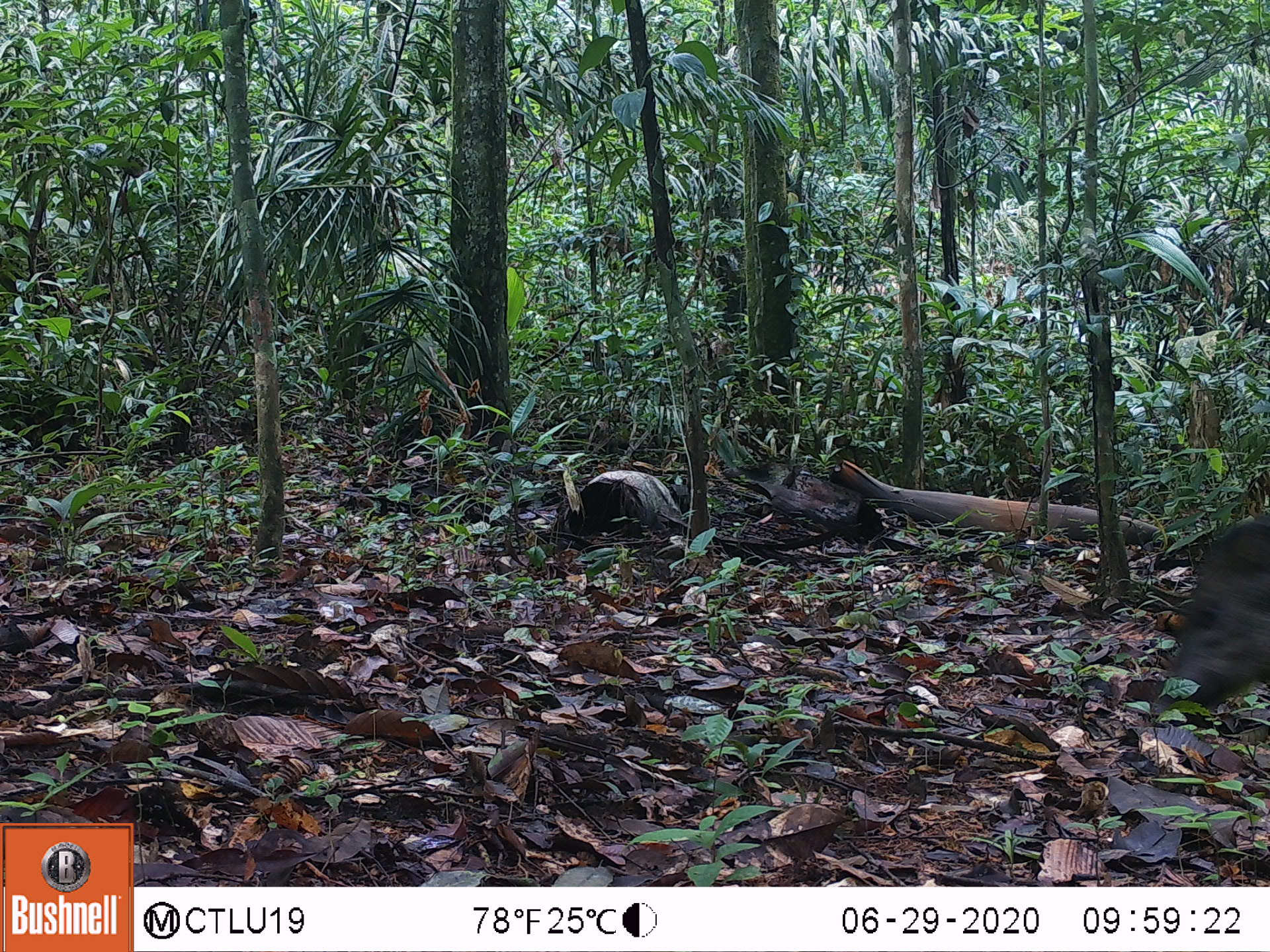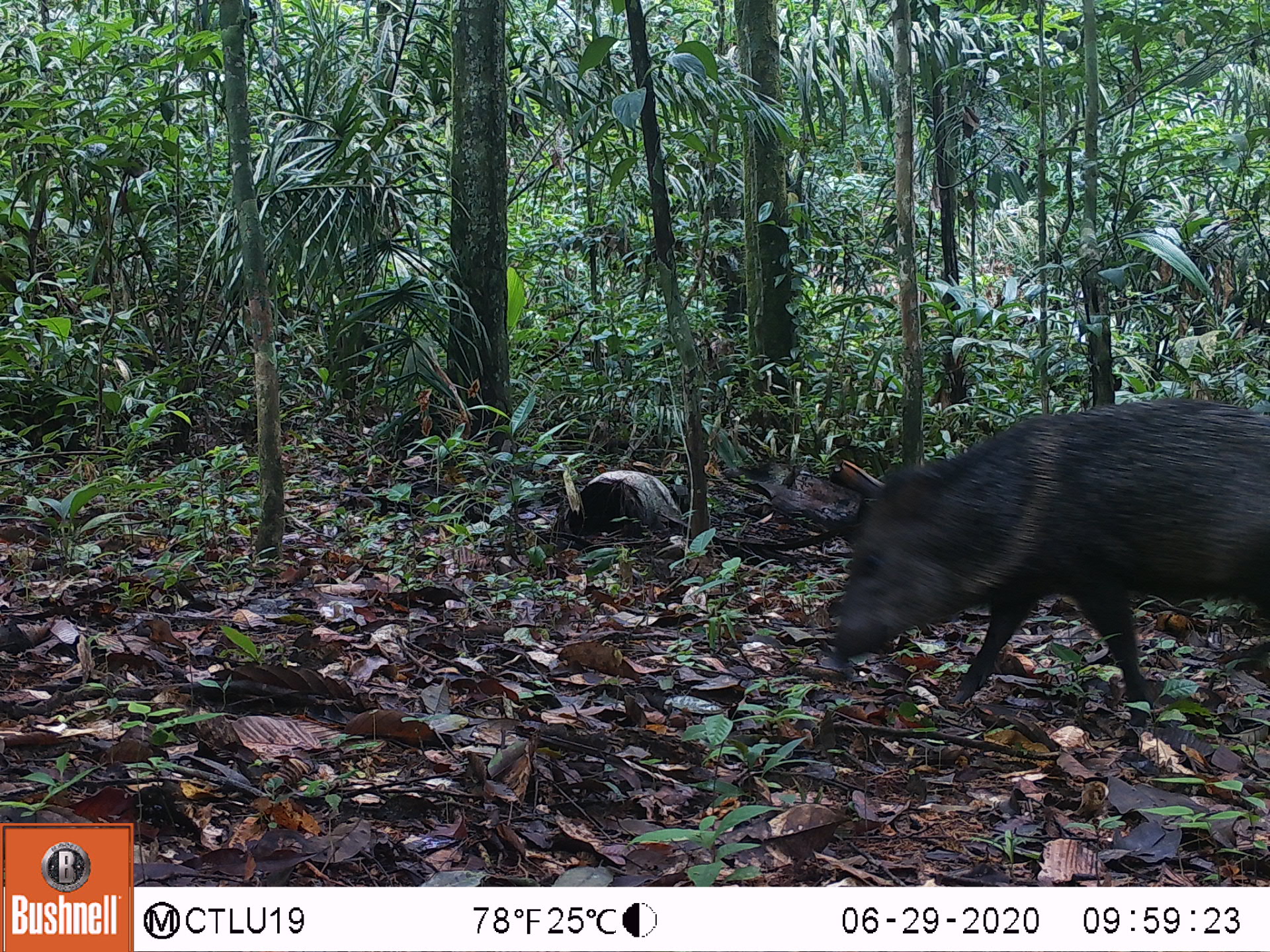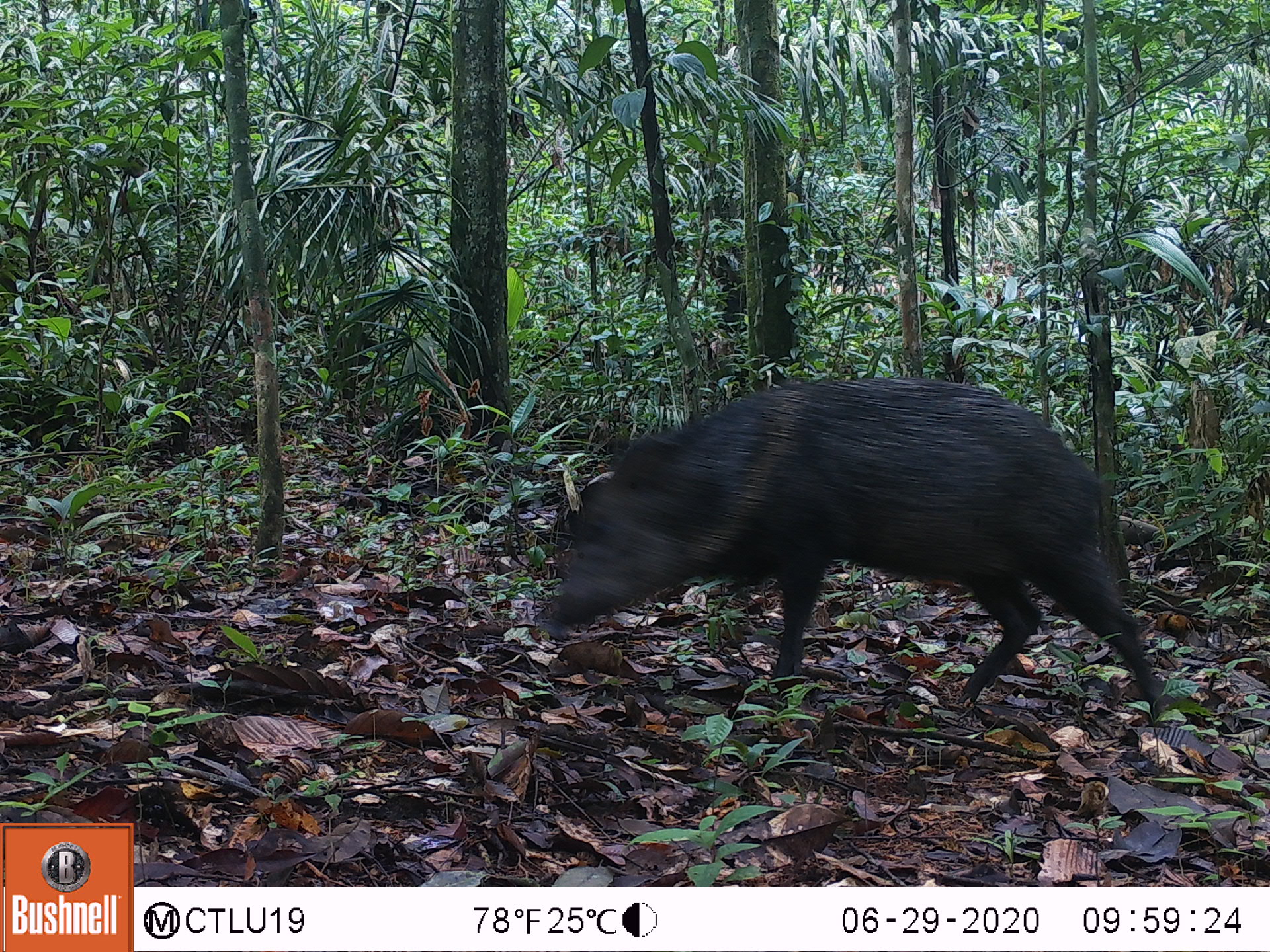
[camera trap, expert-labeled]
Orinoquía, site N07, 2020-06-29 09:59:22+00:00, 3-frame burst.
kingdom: Animalia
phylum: Chordata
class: Mammalia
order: Artiodactyla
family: Tayassuidae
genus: Pecari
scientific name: Pecari tajacu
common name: collared peccary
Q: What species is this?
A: Collared peccary (Pecari tajacu).